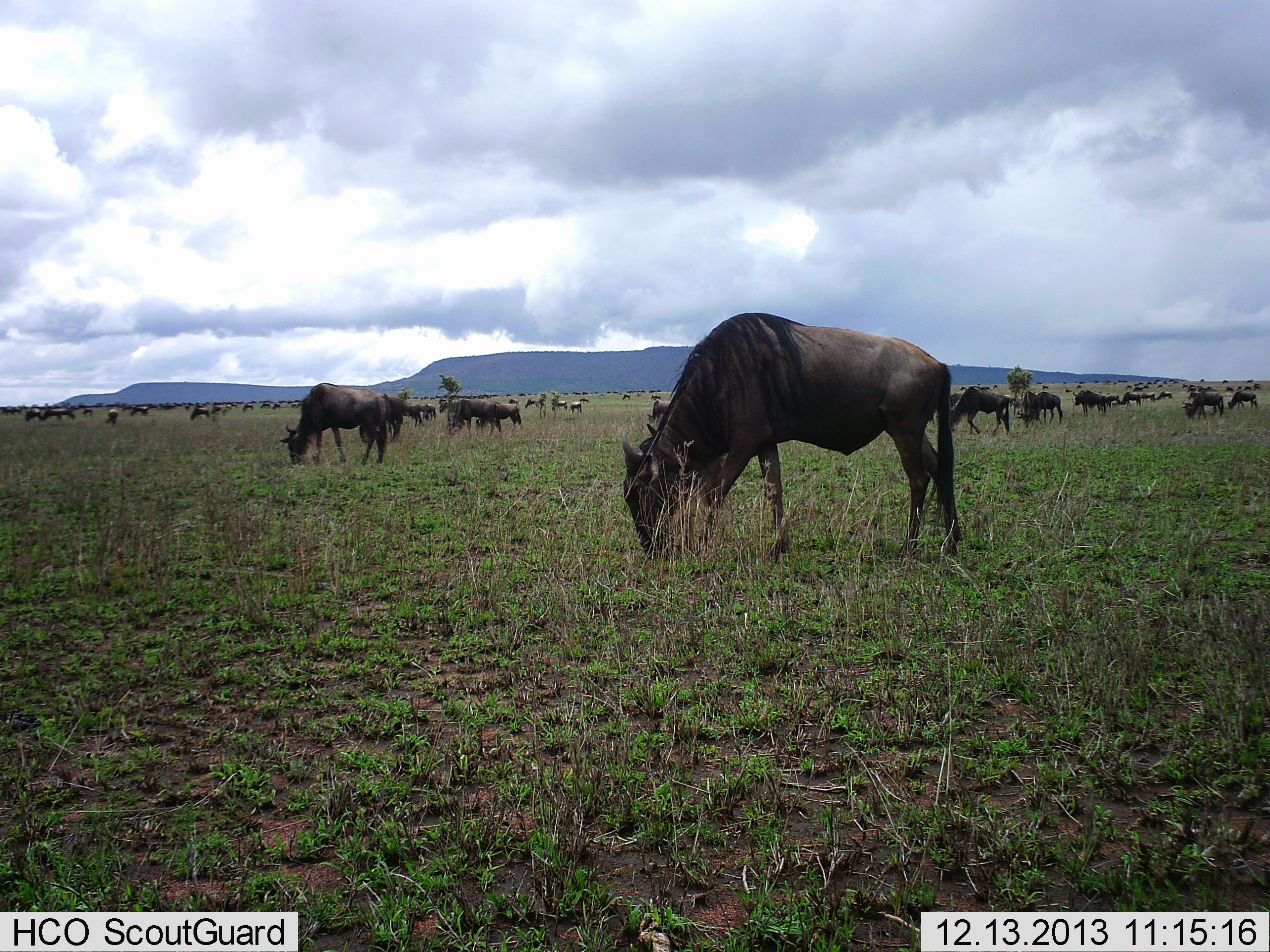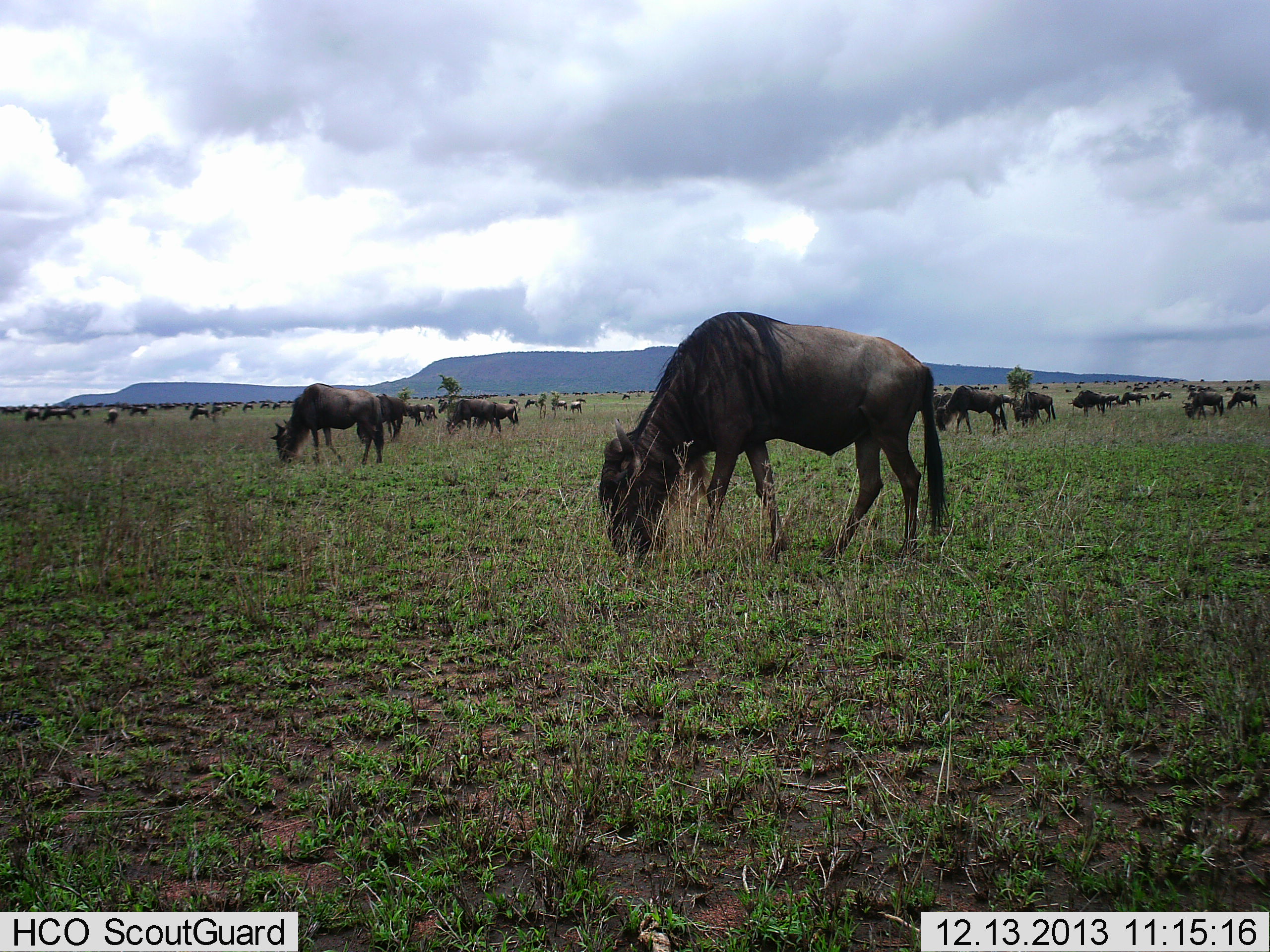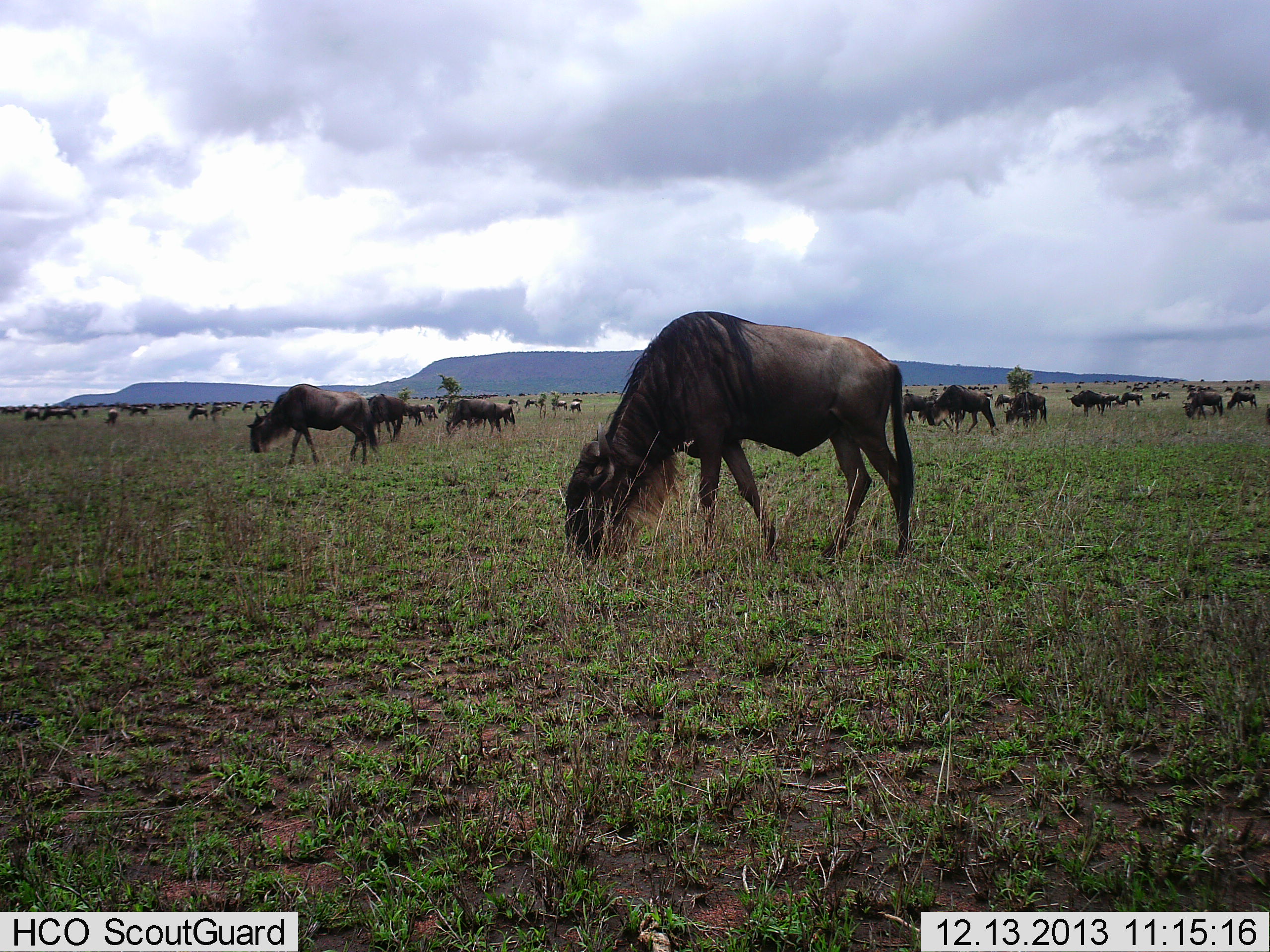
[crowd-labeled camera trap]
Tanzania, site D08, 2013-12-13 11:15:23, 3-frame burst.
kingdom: Animalia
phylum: Chordata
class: Mammalia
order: Artiodactyla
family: Bovidae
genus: Connochaetes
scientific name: Connochaetes taurinus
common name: blue wildebeest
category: wildebeest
Wildebeest (blue wildebeest) (Connochaetes taurinus), count 51+. Behavior (volunteer vote fractions): standing 40%, resting 10%, moving 40%, interacting 10%. Young present (vote fraction): 10%. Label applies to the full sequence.